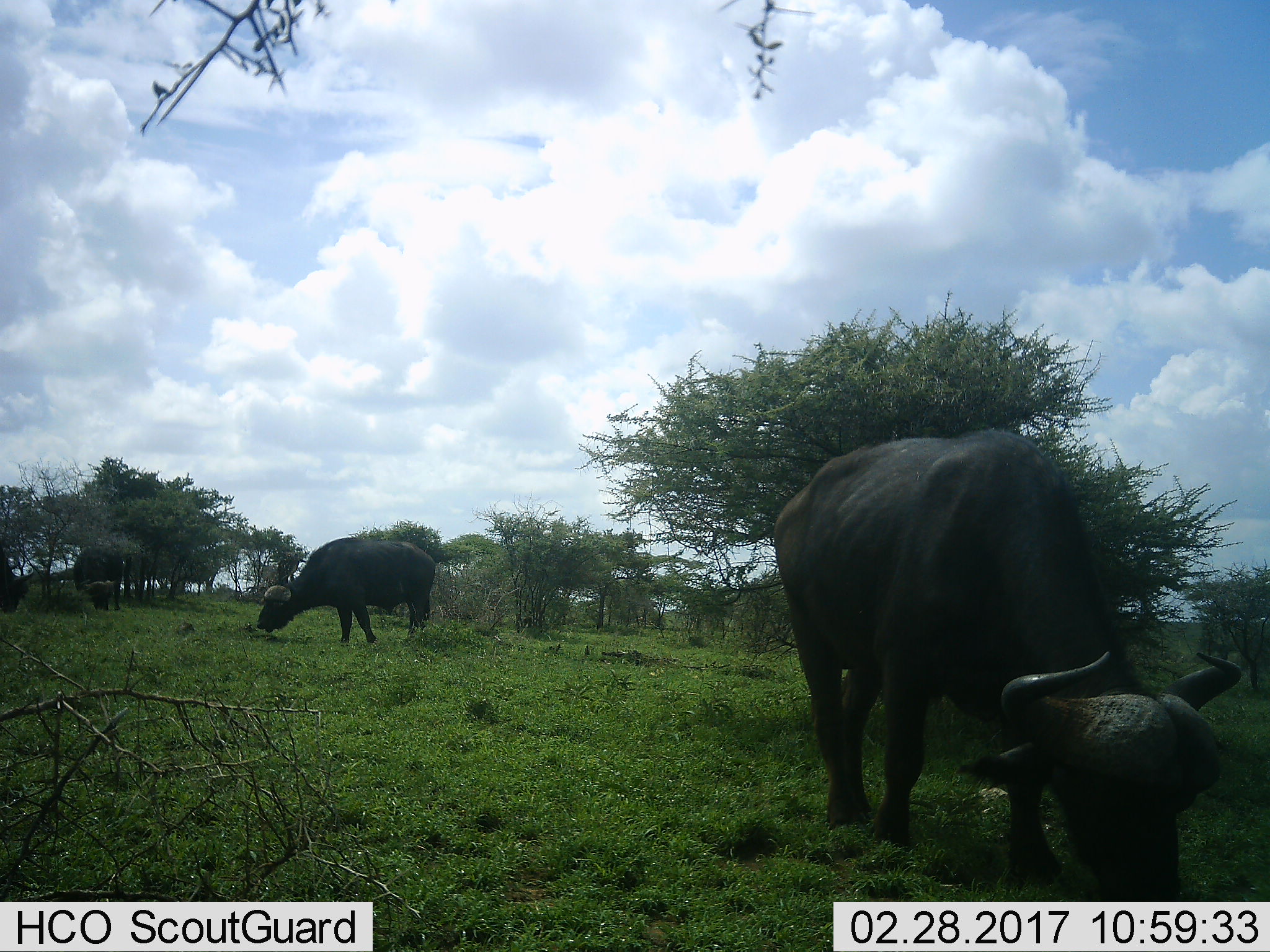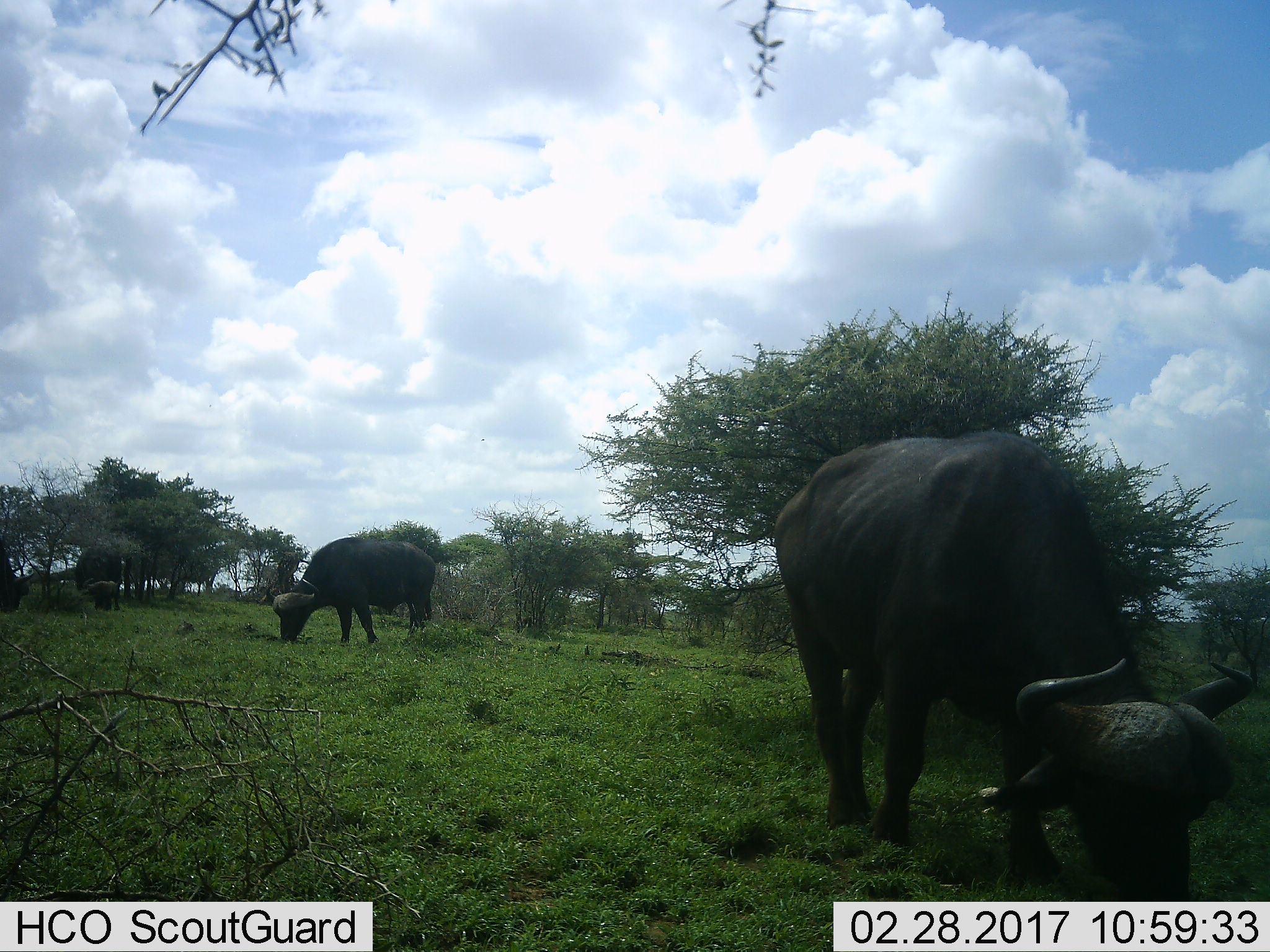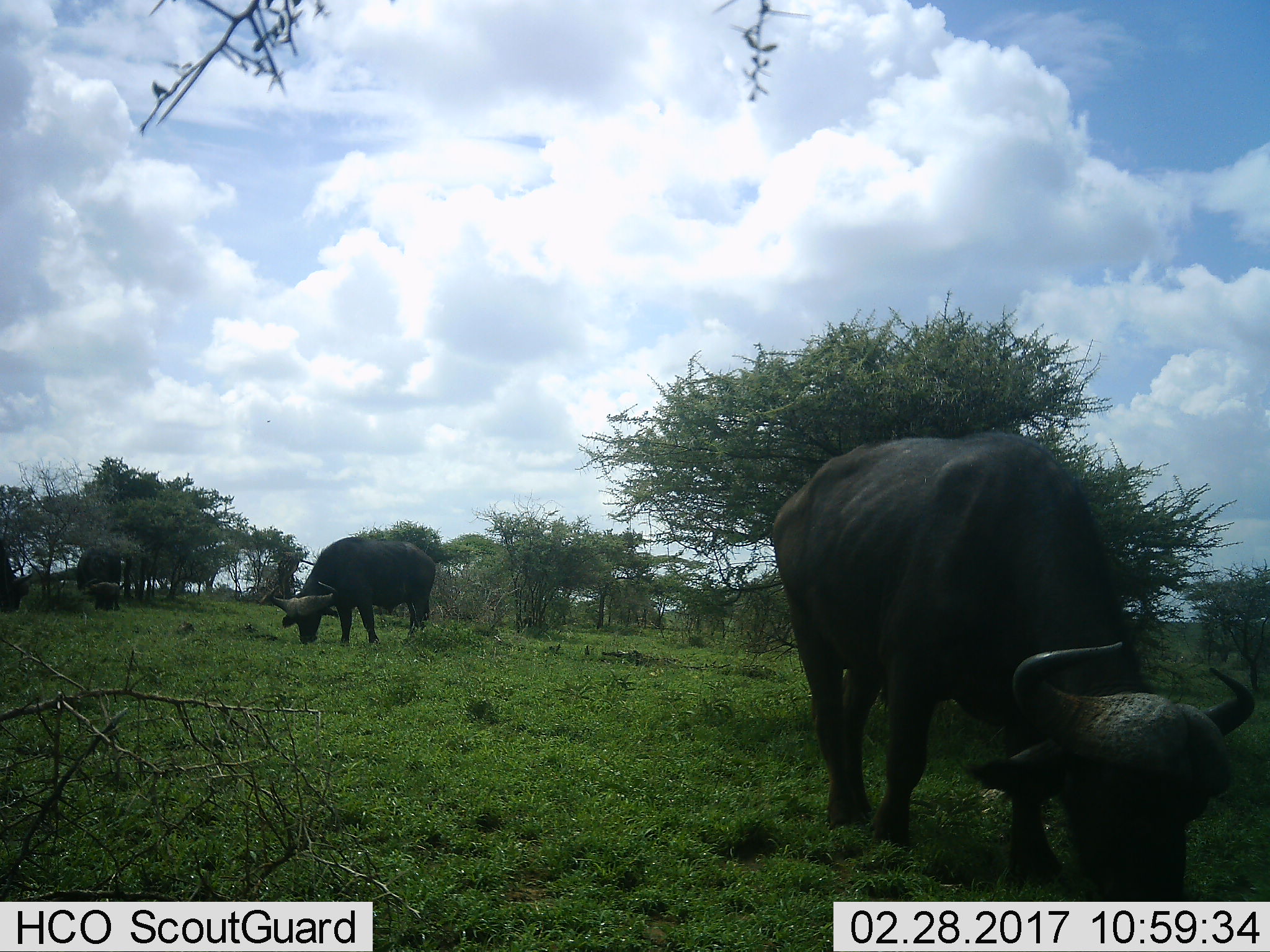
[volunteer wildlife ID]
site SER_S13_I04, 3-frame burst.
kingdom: Animalia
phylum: Chordata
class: Mammalia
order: Artiodactyla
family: Bovidae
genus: Syncerus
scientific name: Syncerus caffer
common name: african buffalo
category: buffalo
Buffalo (african buffalo) (Syncerus caffer), count 3. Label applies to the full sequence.